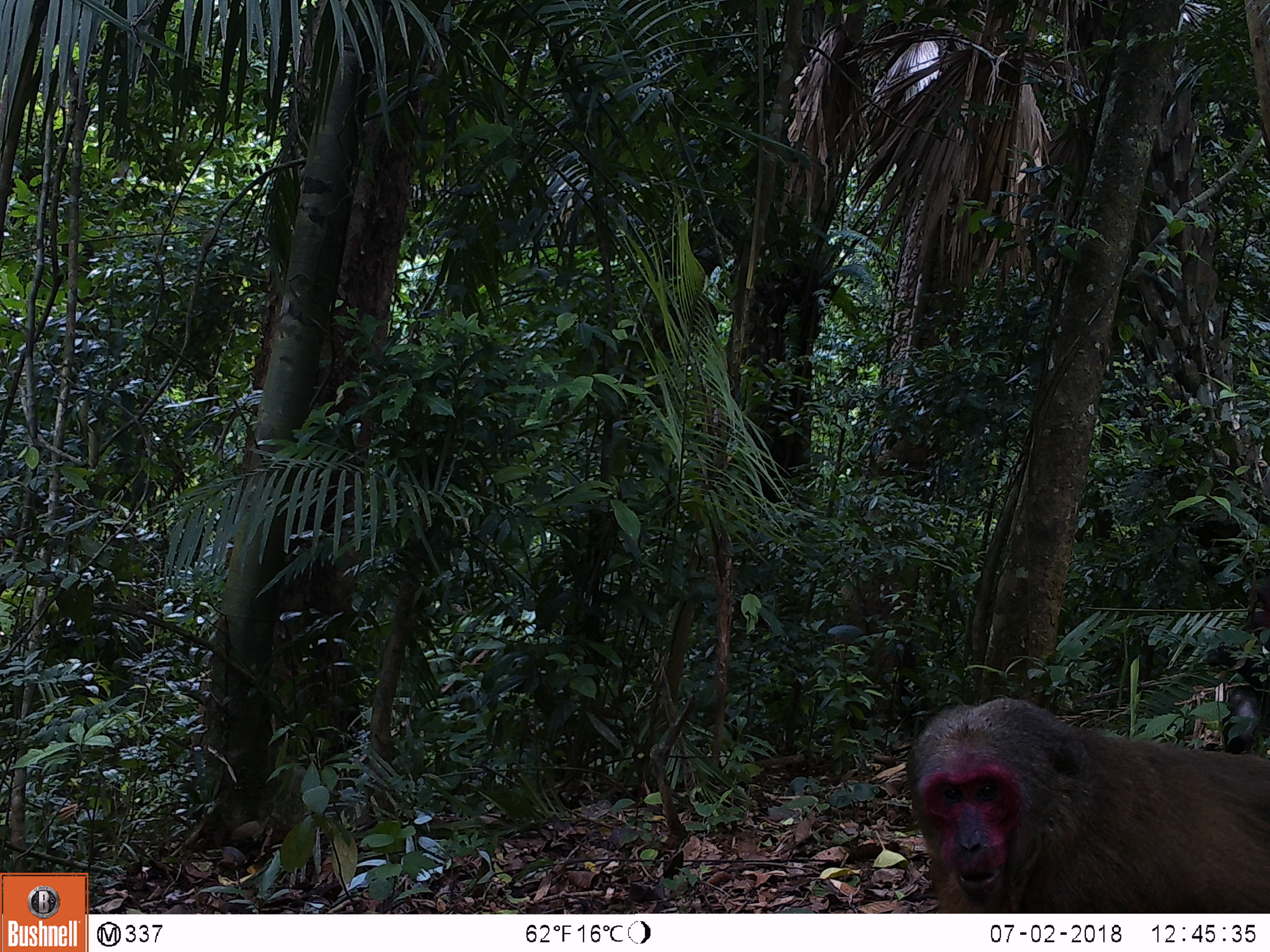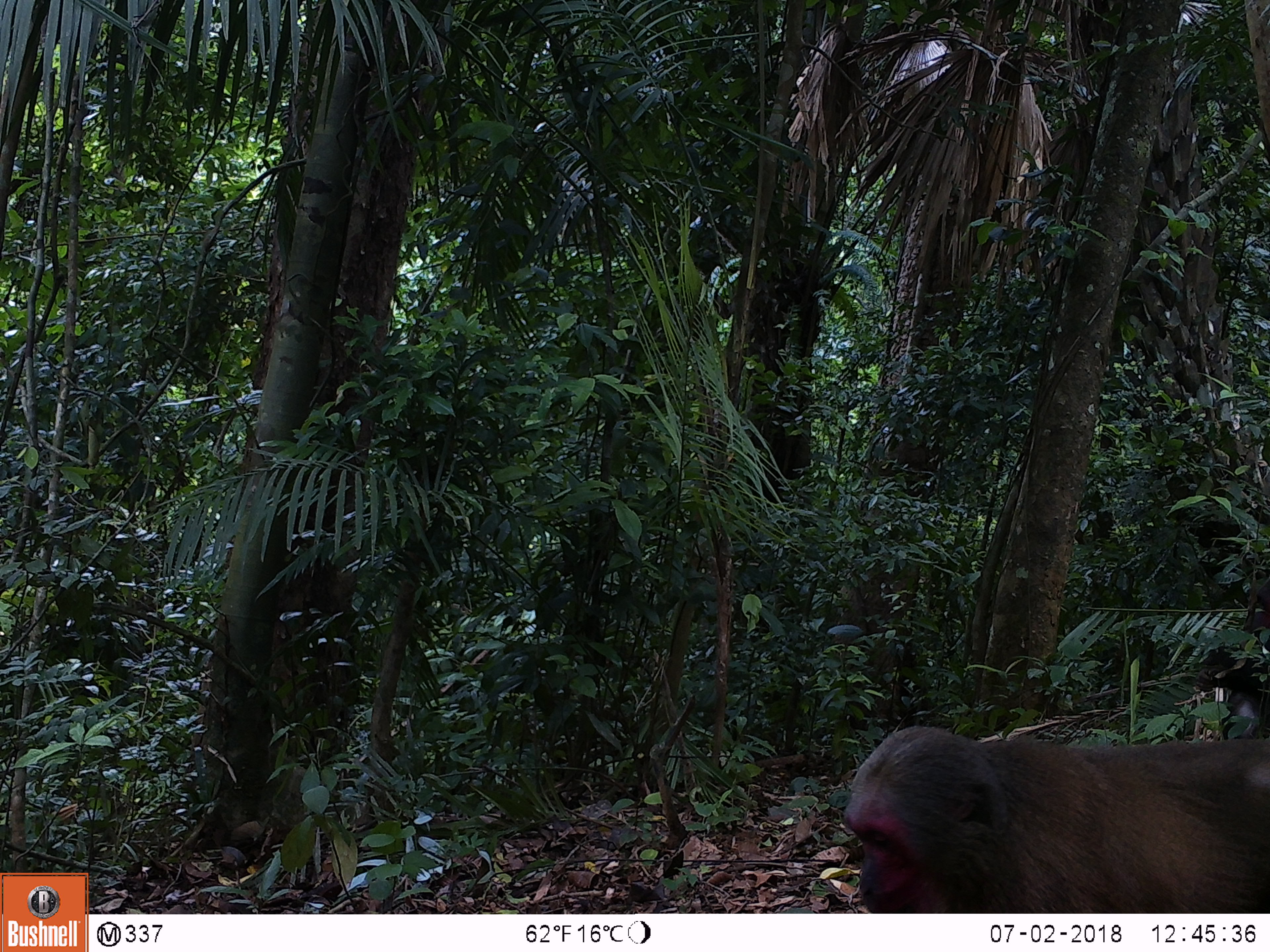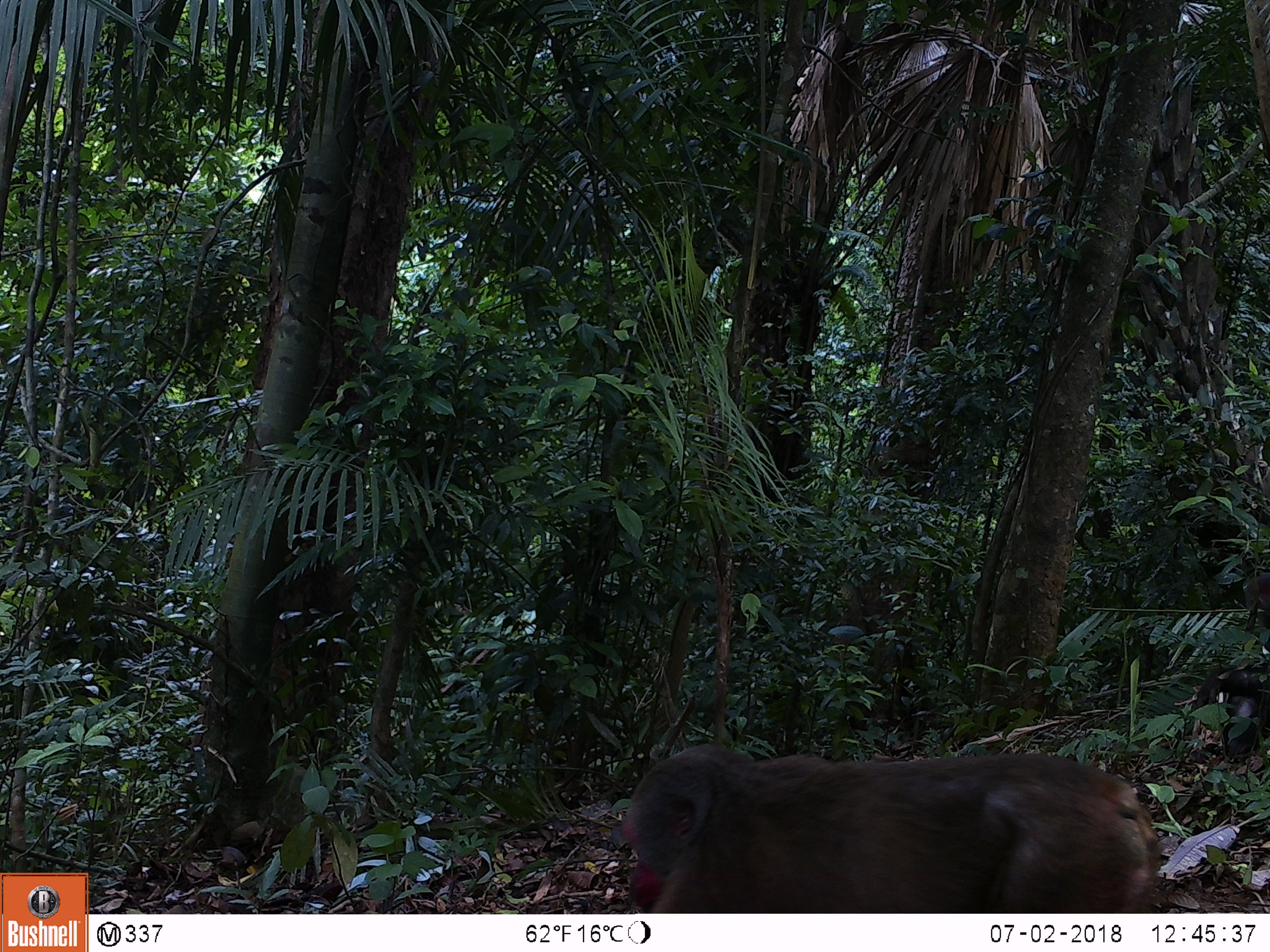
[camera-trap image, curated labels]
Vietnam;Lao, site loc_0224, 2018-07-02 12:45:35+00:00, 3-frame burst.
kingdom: Animalia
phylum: Chordata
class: Mammalia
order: Primates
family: Cercopithecidae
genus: Macaca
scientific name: Macaca arctoides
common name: stump-tailed macaque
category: stump tailed macaque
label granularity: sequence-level